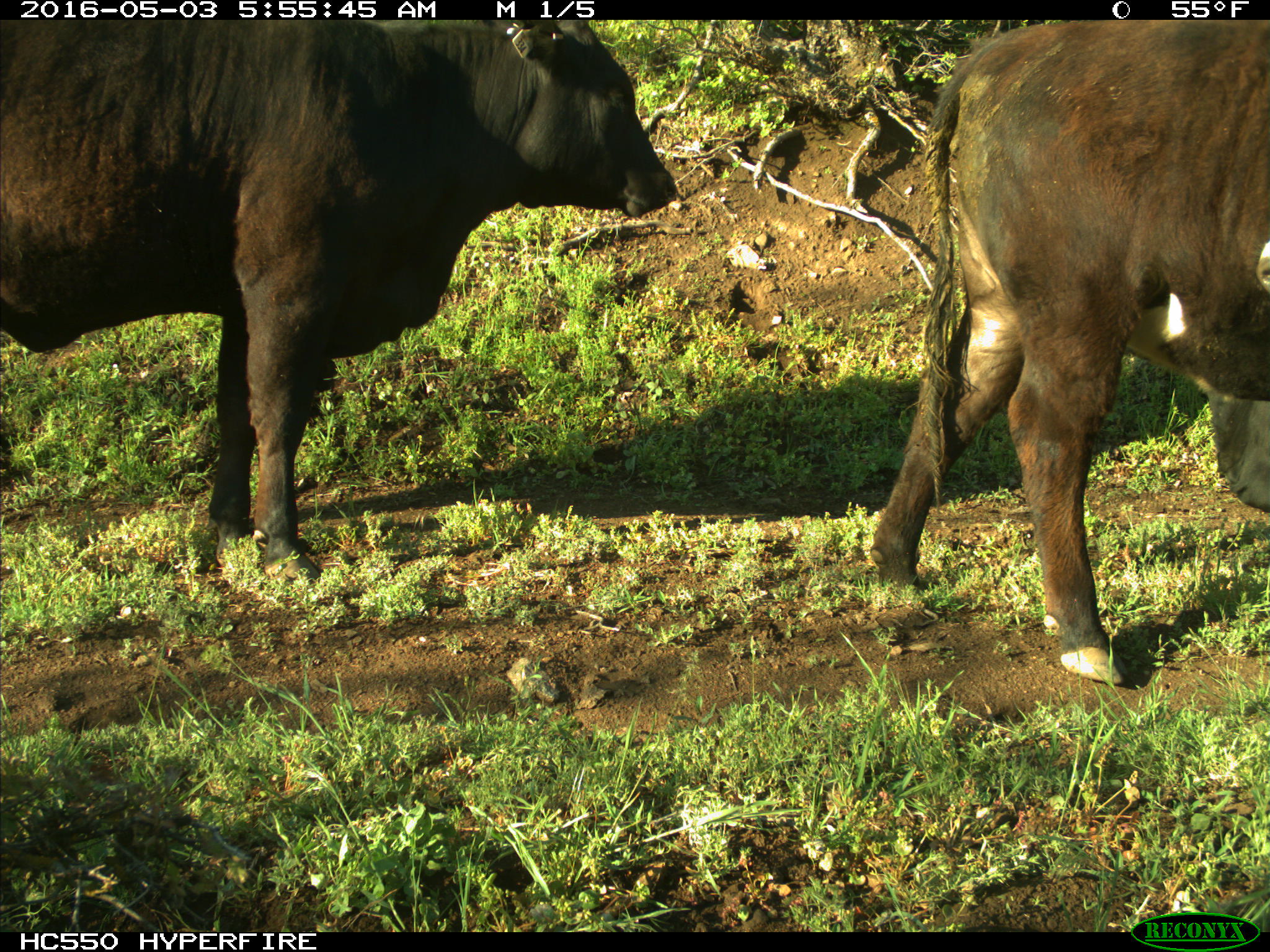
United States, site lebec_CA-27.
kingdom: Animalia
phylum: Chordata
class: Mammalia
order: Artiodactyla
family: Bovidae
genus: Bos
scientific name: Bos taurus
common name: domestic cow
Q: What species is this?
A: Bos taurus (domestic cow).